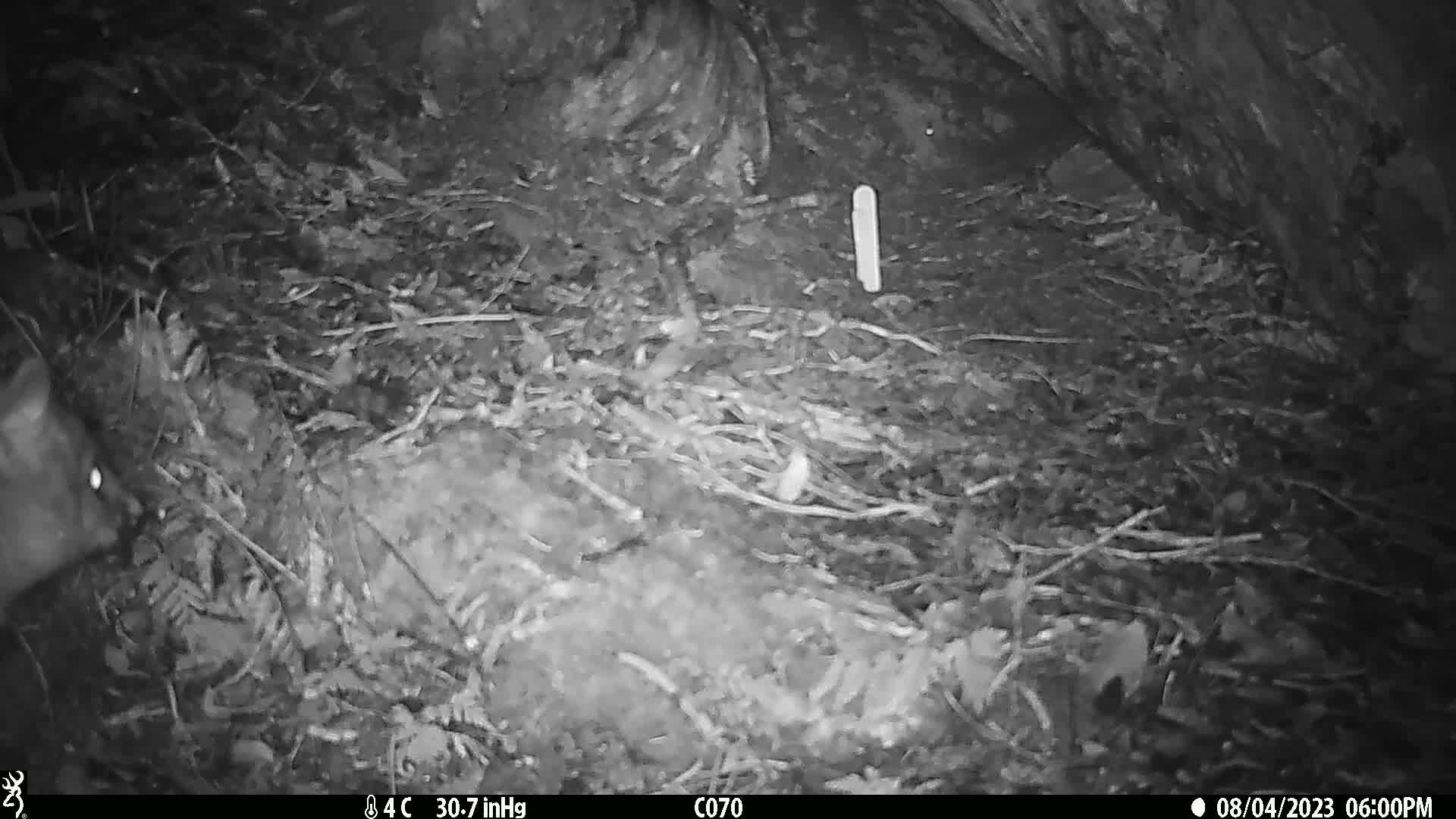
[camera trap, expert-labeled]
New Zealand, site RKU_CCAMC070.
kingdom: Animalia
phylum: Chordata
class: Mammalia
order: Diprotodontia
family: Phalangeridae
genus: Trichosurus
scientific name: Trichosurus vulpecula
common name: common brushtail possum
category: possum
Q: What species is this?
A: Possum (common brushtail possum) (Trichosurus vulpecula).